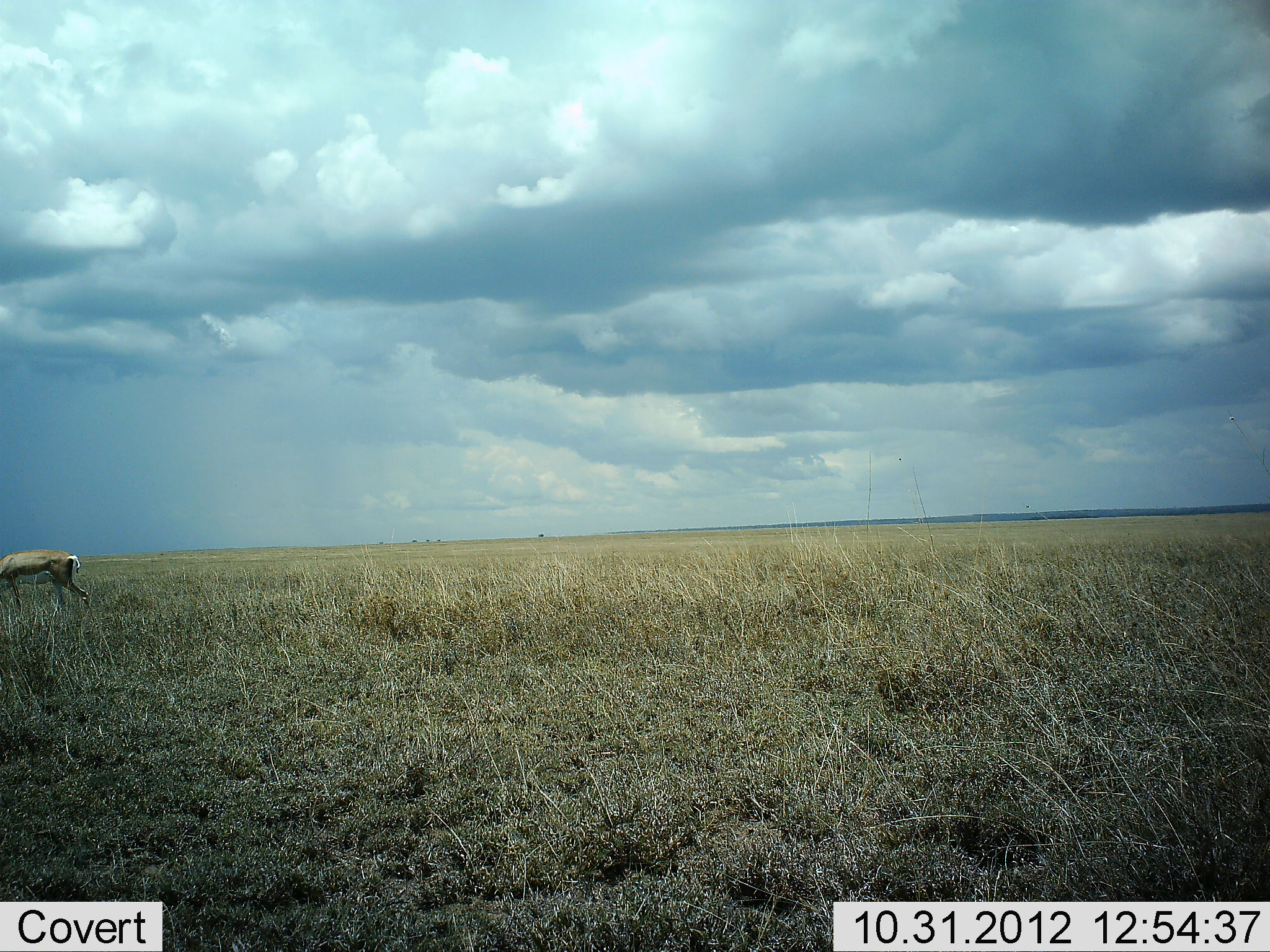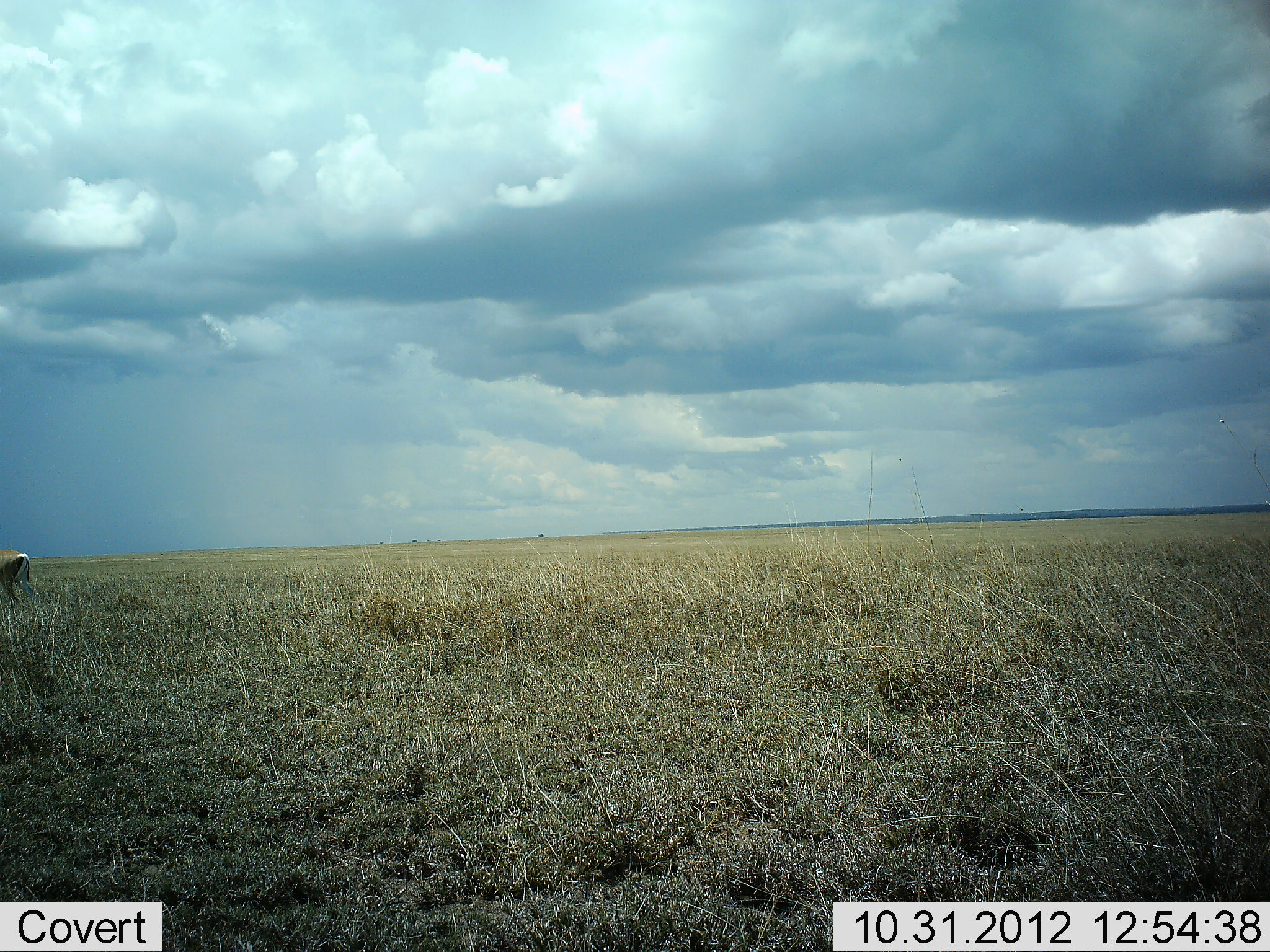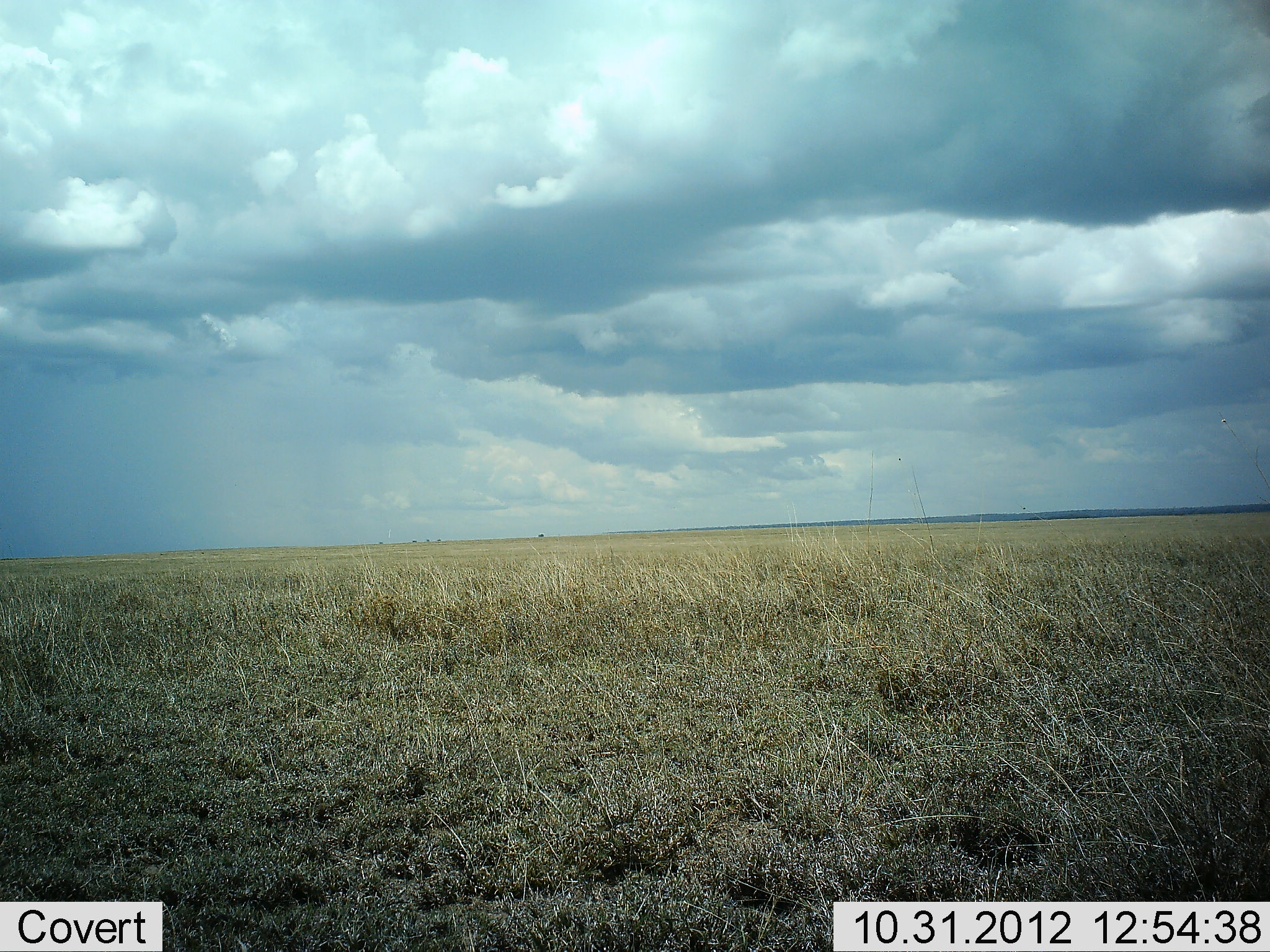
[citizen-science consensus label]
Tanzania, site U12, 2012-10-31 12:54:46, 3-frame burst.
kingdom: Animalia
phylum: Chordata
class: Mammalia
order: Artiodactyla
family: Bovidae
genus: Nanger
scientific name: Nanger granti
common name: grant's gazelle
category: gazellegrants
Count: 1.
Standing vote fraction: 0%.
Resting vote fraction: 0%.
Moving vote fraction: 100%.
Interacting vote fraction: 0%.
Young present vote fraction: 0%.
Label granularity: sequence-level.